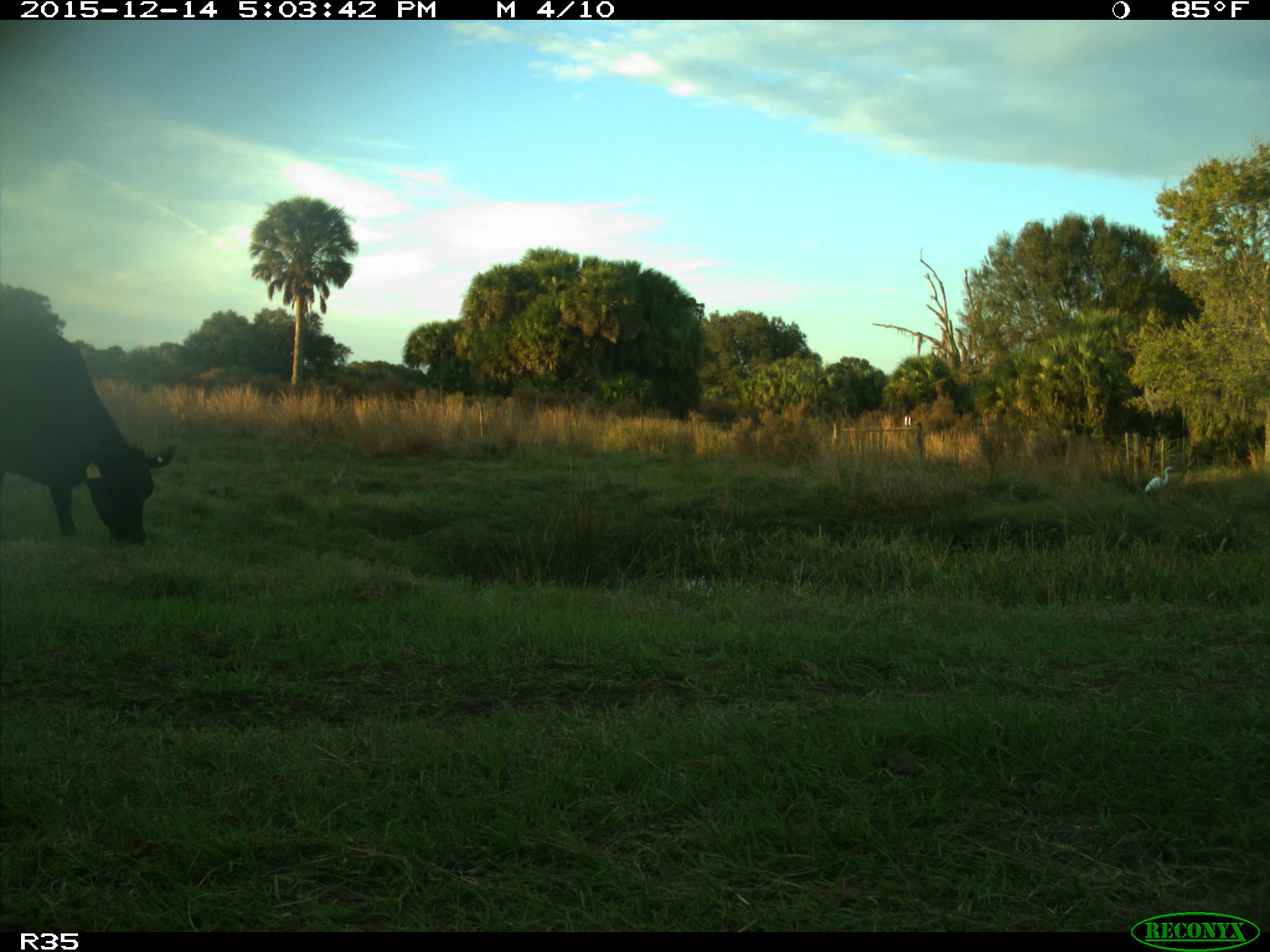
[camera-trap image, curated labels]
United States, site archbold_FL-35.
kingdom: Animalia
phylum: Chordata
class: Mammalia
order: Artiodactyla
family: Bovidae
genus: Bos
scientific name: Bos taurus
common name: domestic cow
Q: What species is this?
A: Bos taurus (domestic cow).